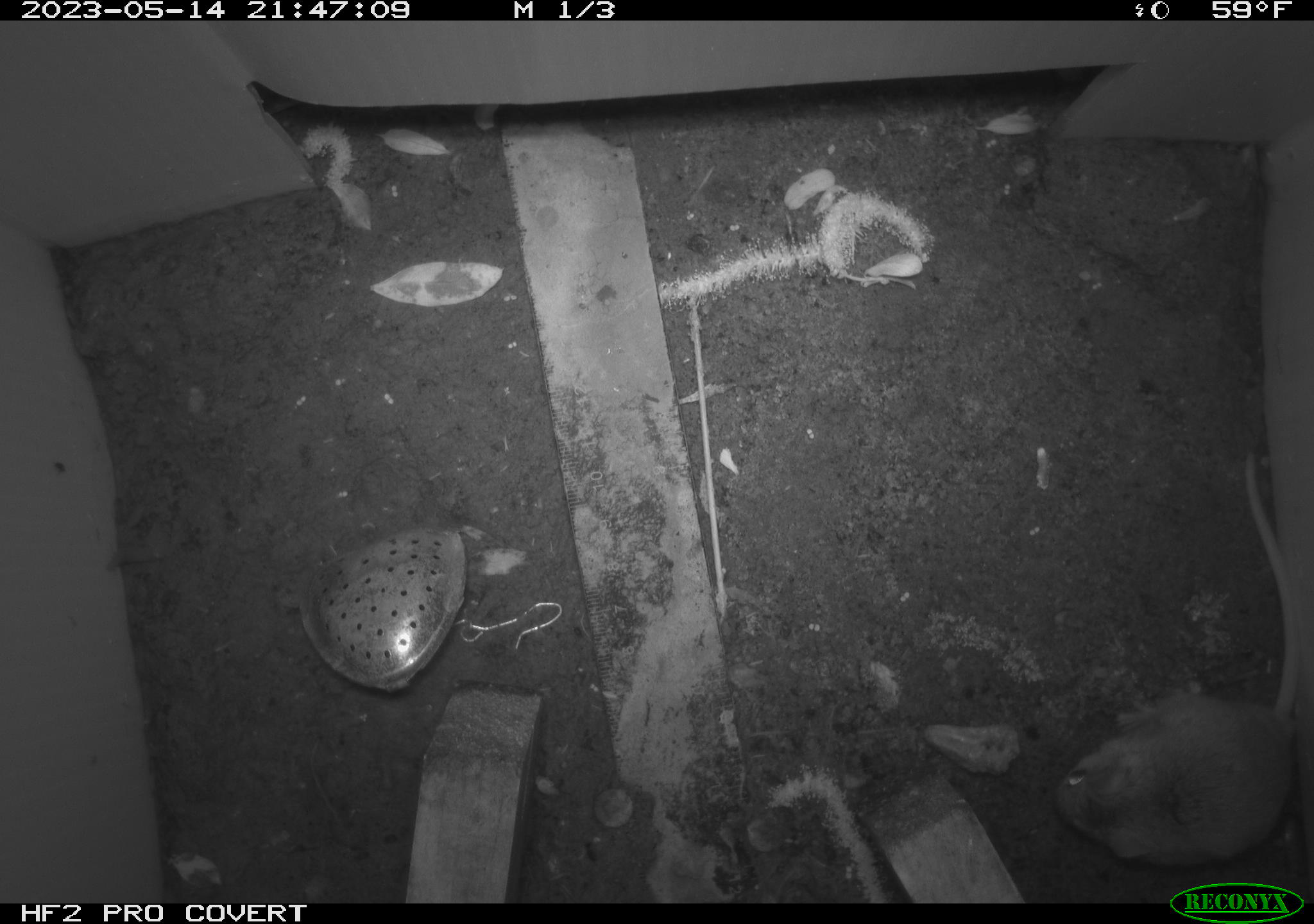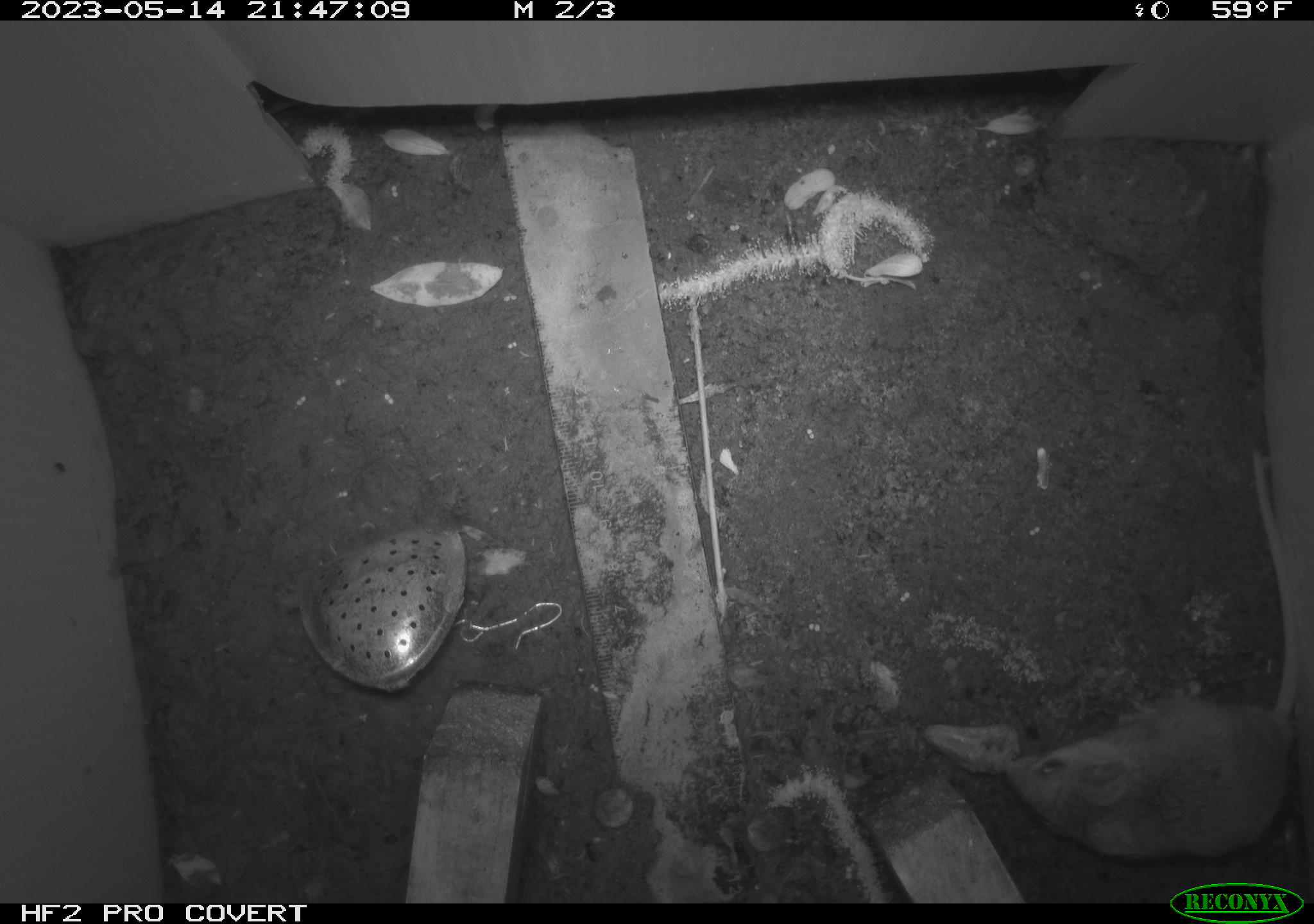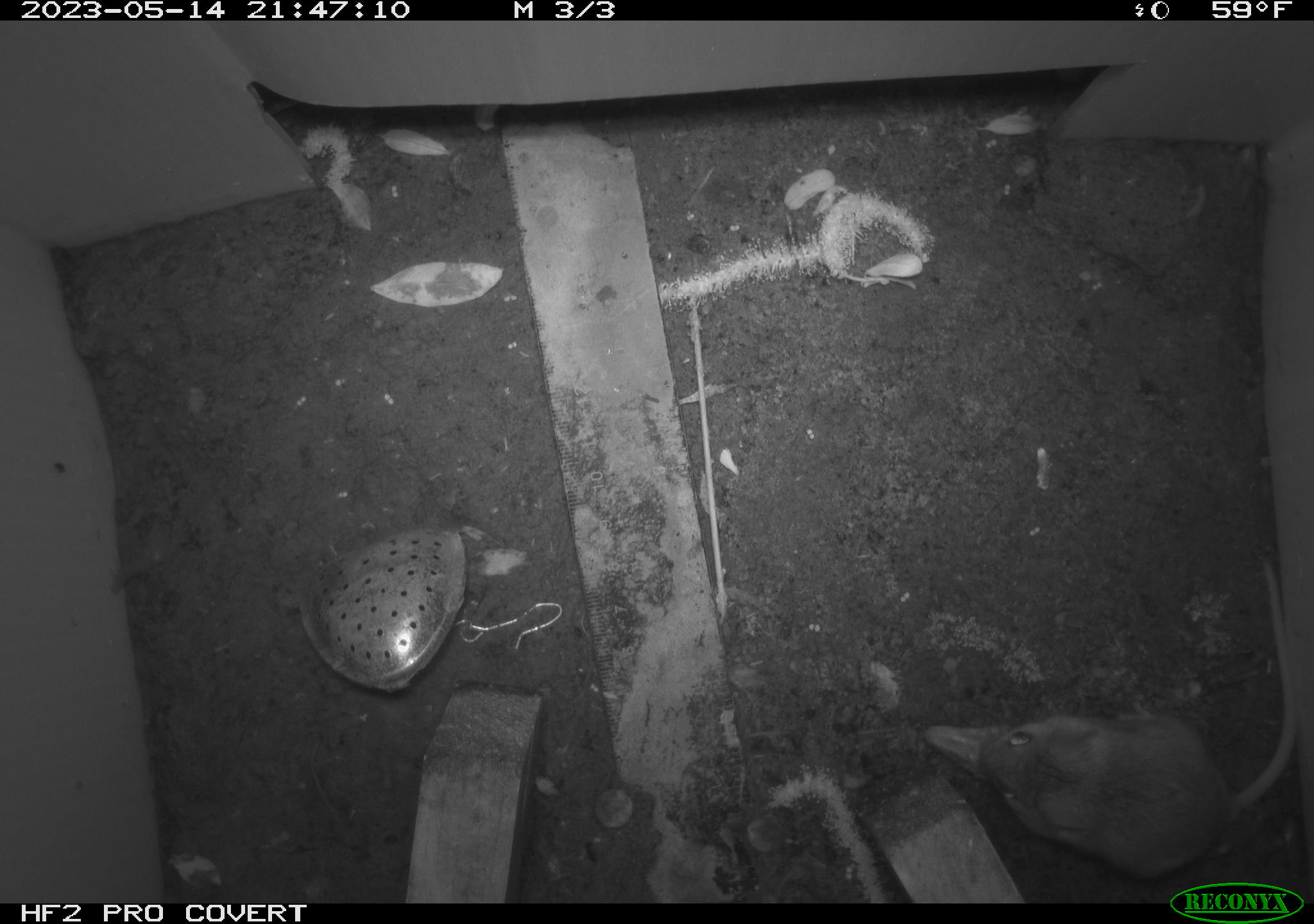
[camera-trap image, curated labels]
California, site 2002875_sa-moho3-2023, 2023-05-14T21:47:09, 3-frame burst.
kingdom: Animalia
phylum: Chordata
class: Mammalia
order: Rodentia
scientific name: Rodentia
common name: mouse species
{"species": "mouse species (Rodentia)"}